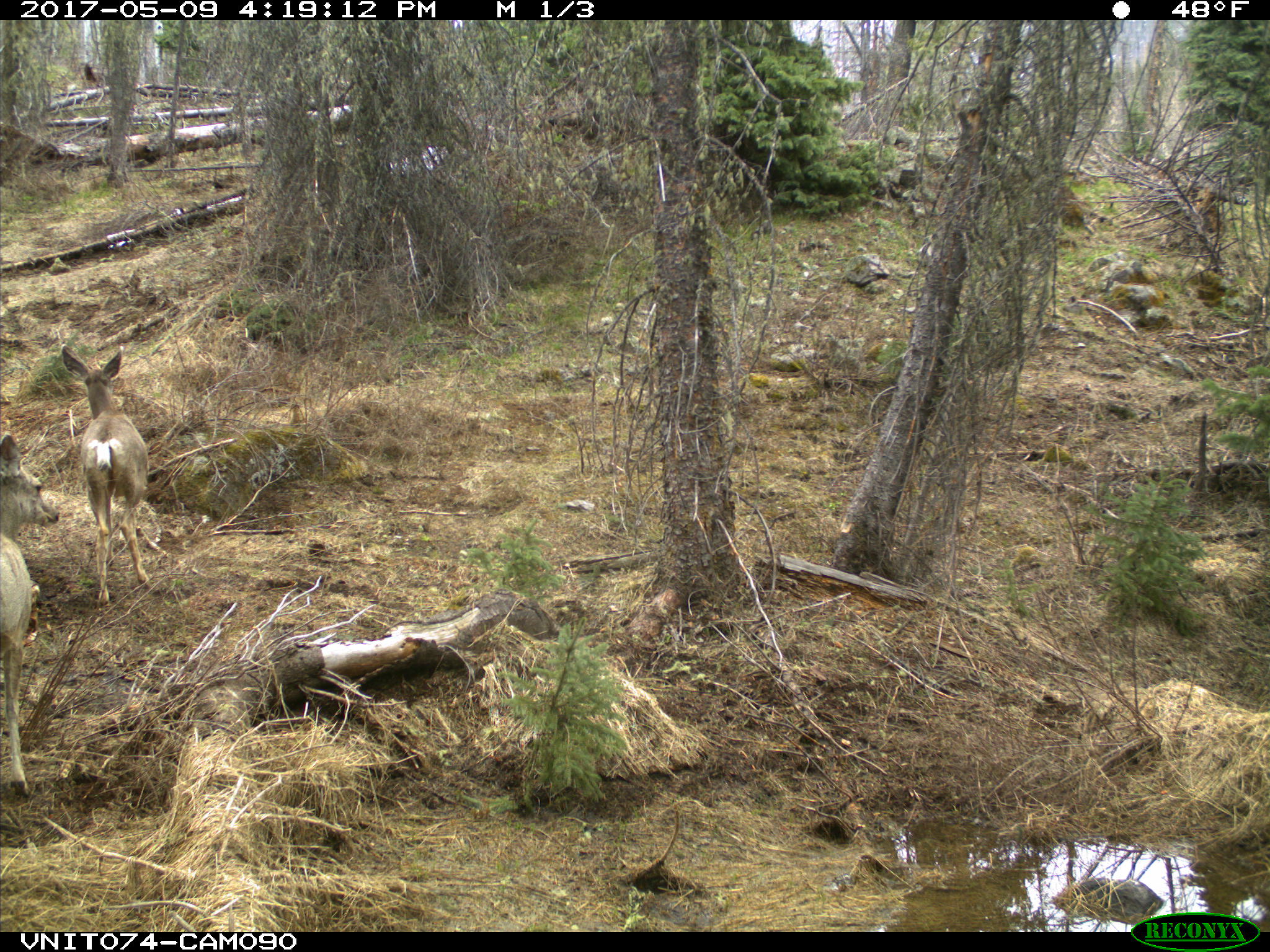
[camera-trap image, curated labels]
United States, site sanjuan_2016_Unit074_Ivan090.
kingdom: Animalia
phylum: Chordata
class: Mammalia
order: Artiodactyla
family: Cervidae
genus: Odocoileus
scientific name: Odocoileus hemionus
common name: mule deer